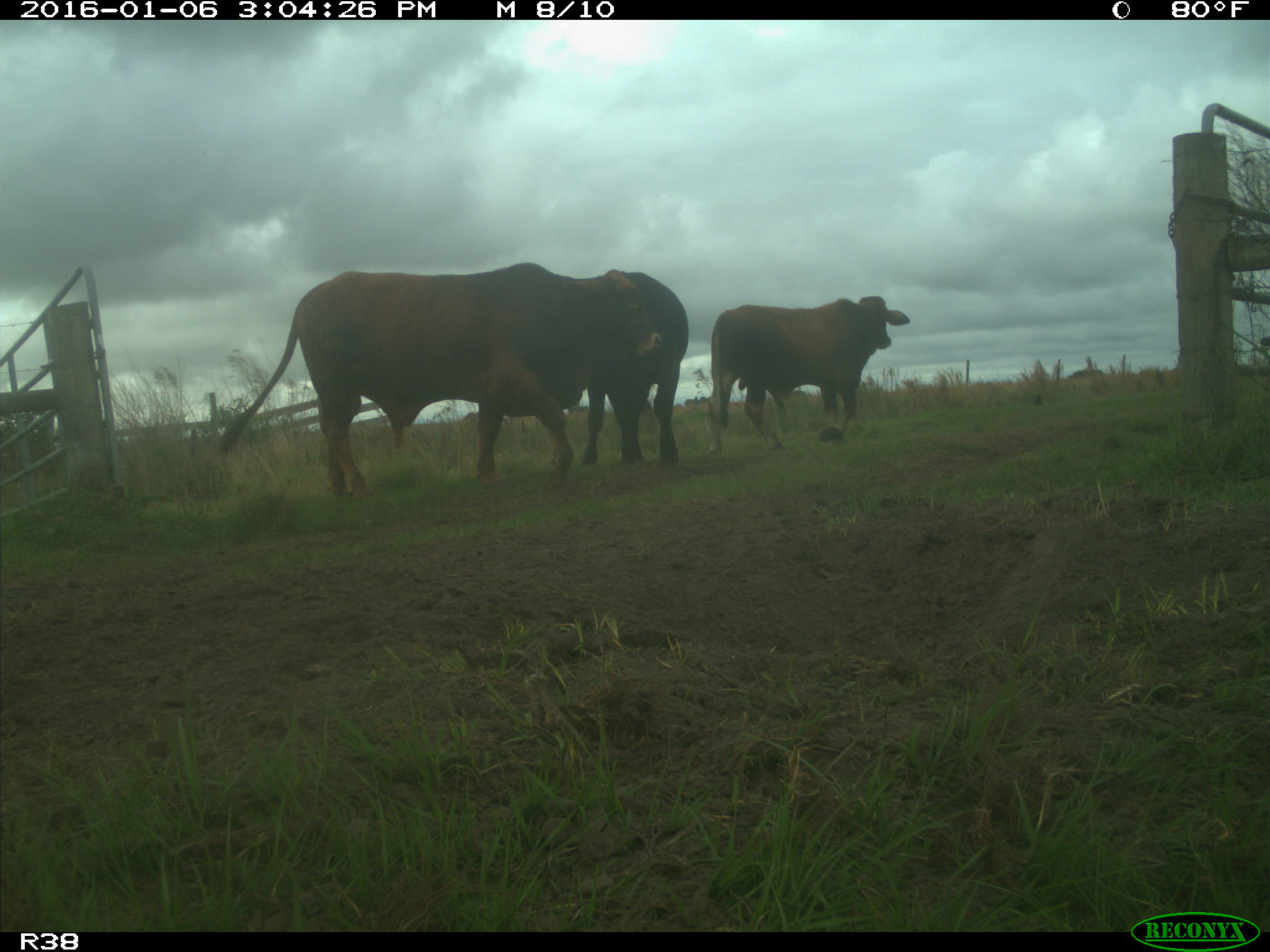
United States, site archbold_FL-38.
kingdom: Animalia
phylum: Chordata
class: Mammalia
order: Artiodactyla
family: Bovidae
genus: Bos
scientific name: Bos taurus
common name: domestic cow